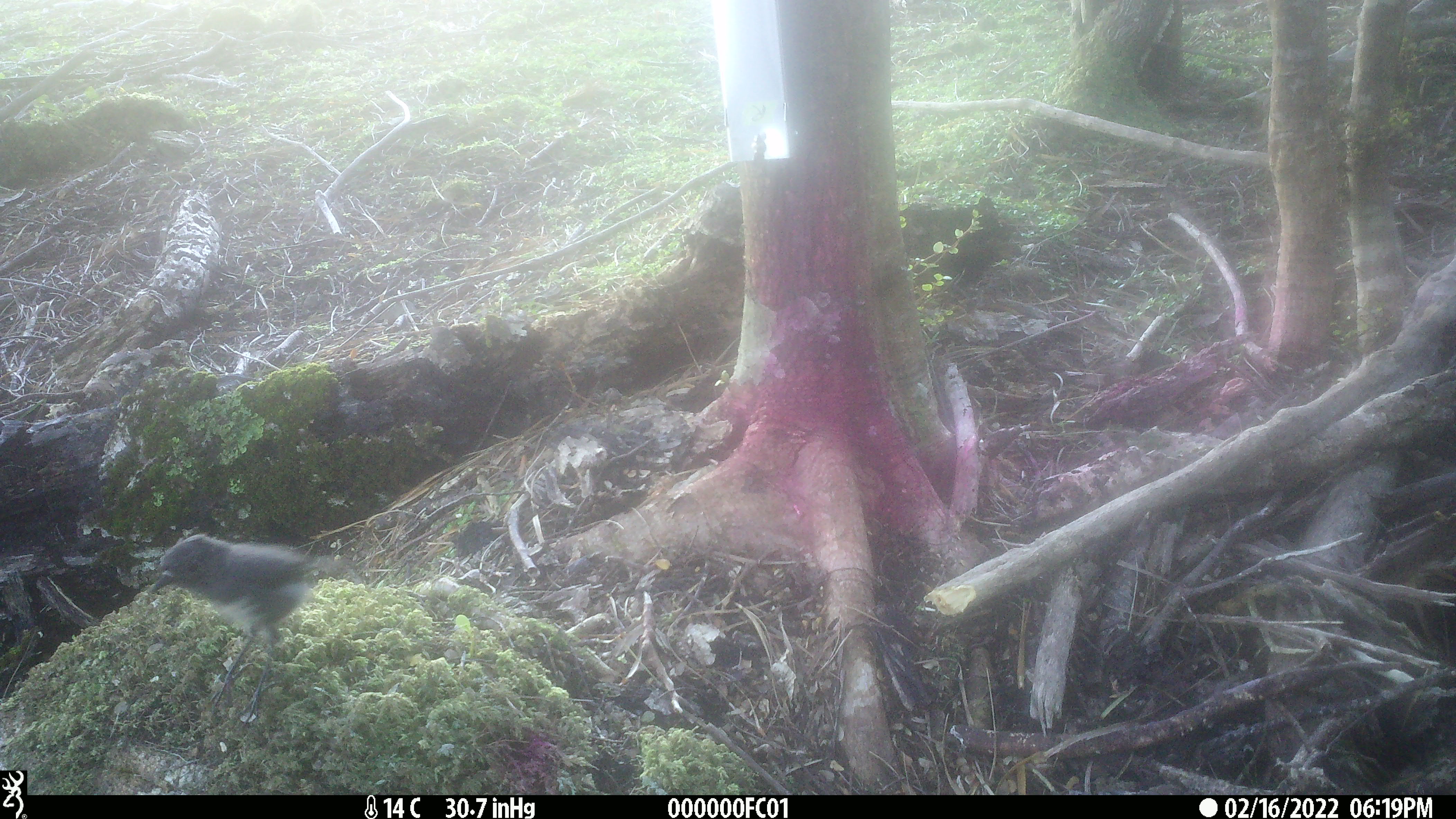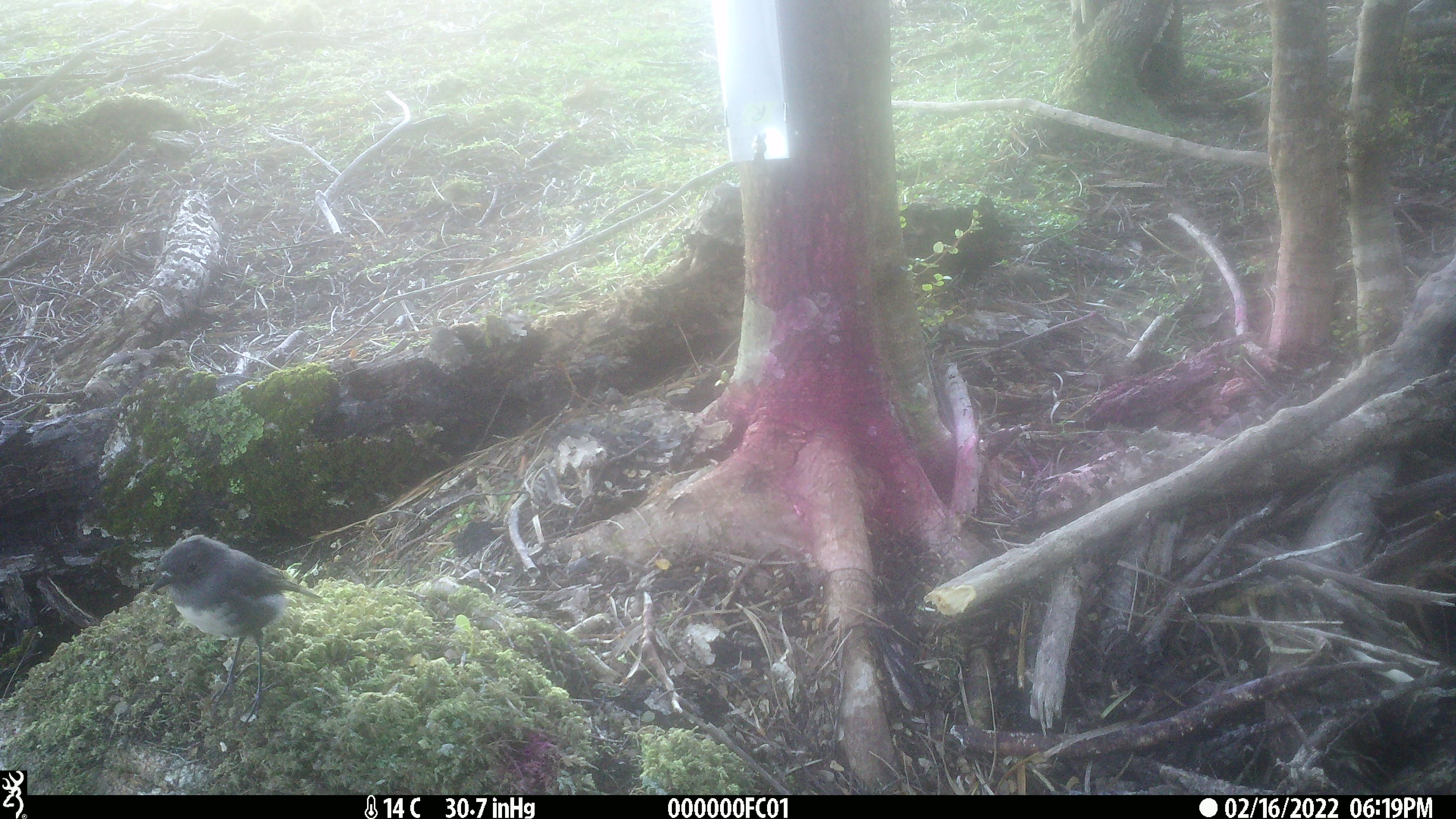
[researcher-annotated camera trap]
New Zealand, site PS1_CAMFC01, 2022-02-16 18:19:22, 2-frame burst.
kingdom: Animalia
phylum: Chordata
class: Aves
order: Passeriformes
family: Petroicidae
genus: Petroica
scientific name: Petroica australis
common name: new zealand robin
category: robin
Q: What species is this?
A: Robin (new zealand robin) (Petroica australis).